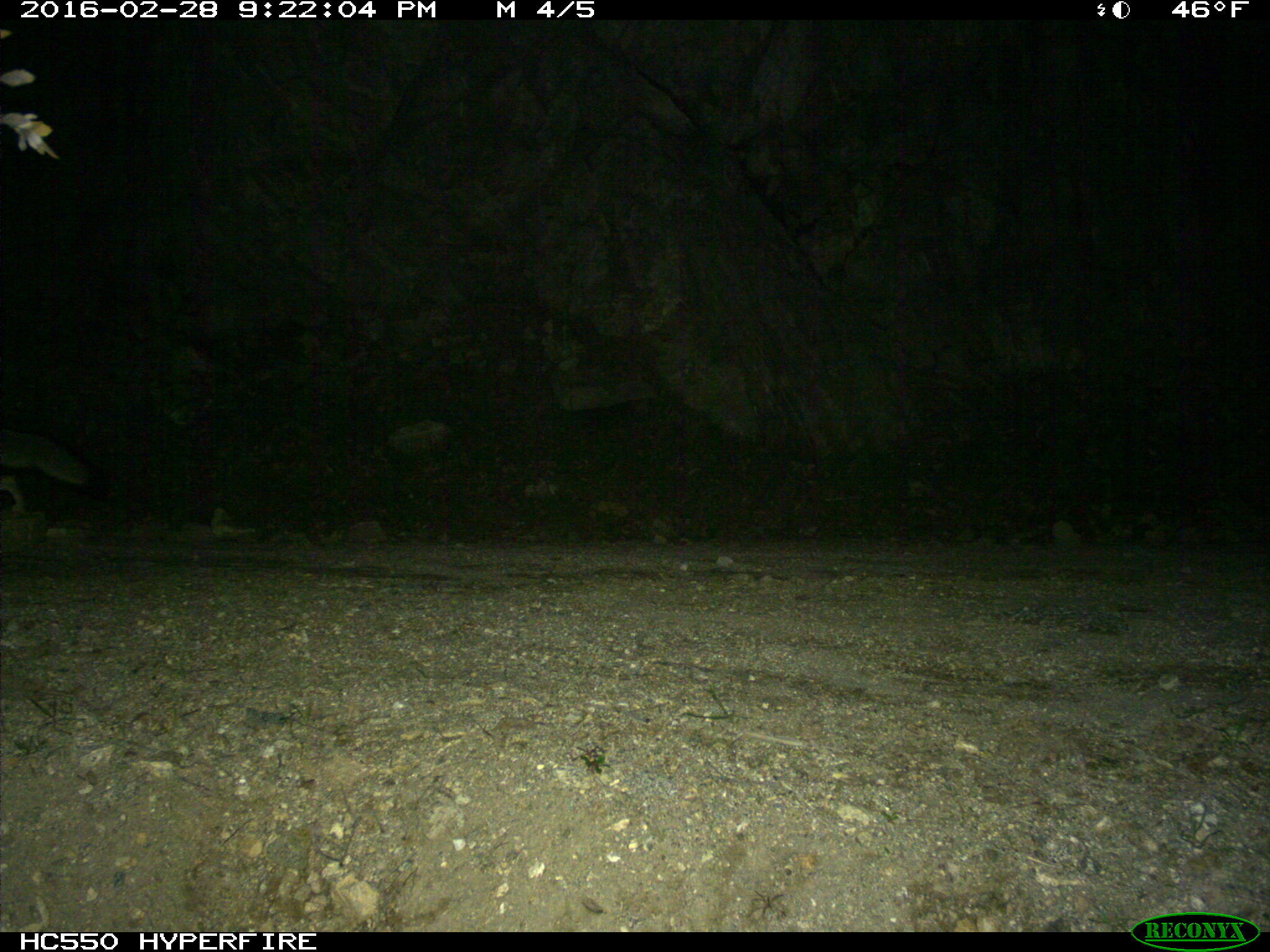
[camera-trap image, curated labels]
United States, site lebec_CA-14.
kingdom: Animalia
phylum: Chordata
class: Mammalia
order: Carnivora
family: Canidae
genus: Urocyon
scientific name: Urocyon cinereoargenteus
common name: gray fox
Urocyon cinereoargenteus (gray fox).